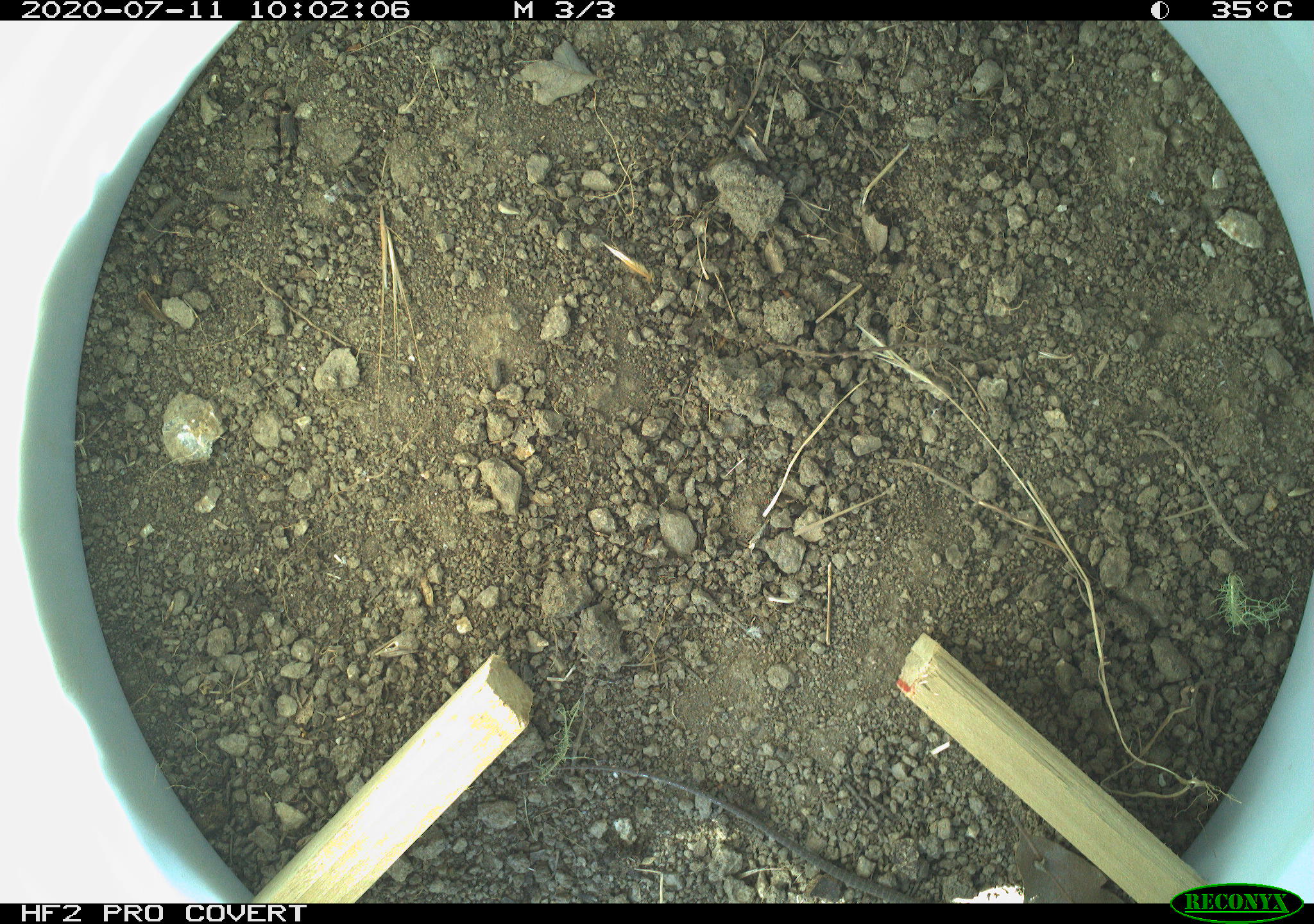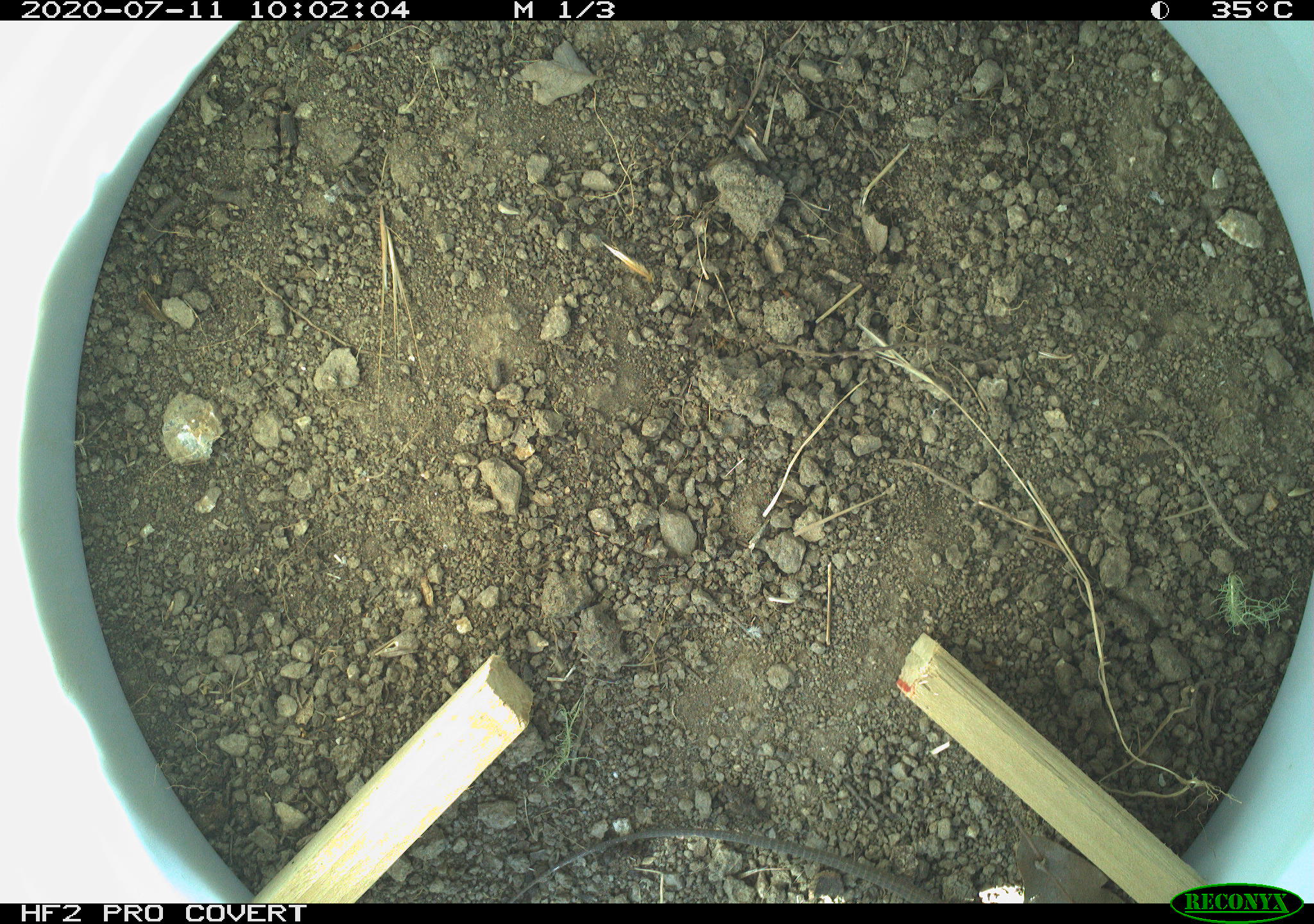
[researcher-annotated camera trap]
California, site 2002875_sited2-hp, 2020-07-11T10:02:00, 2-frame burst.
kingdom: Animalia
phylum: Chordata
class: Reptilia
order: Squamata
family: Teiidae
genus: Aspidoscelis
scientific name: Aspidoscelis tigris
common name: western whiptail